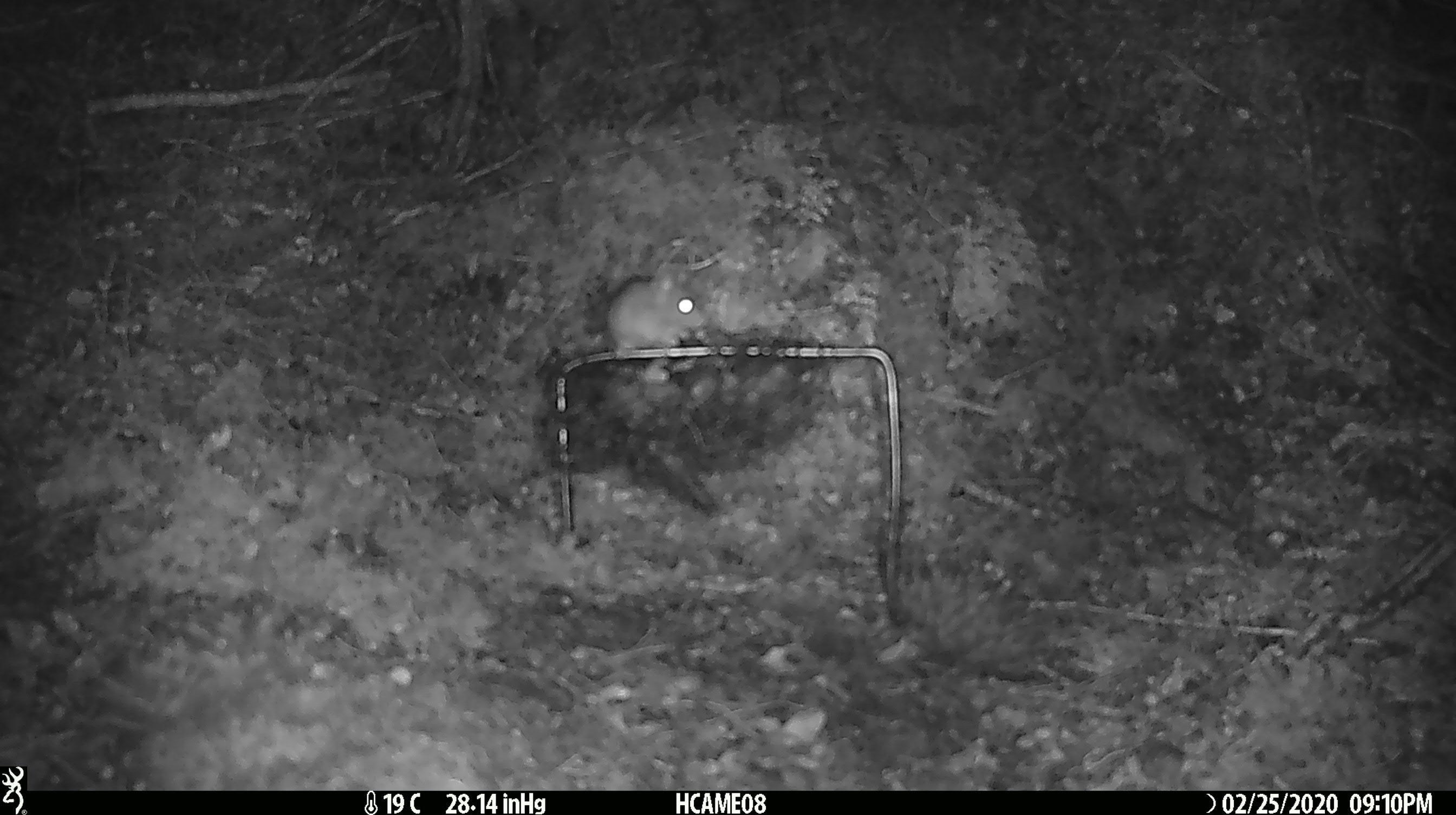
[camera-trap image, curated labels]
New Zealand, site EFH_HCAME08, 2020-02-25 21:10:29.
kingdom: Animalia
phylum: Chordata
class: Mammalia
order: Rodentia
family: Muridae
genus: Mus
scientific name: Mus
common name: mouse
Mouse (Mus).